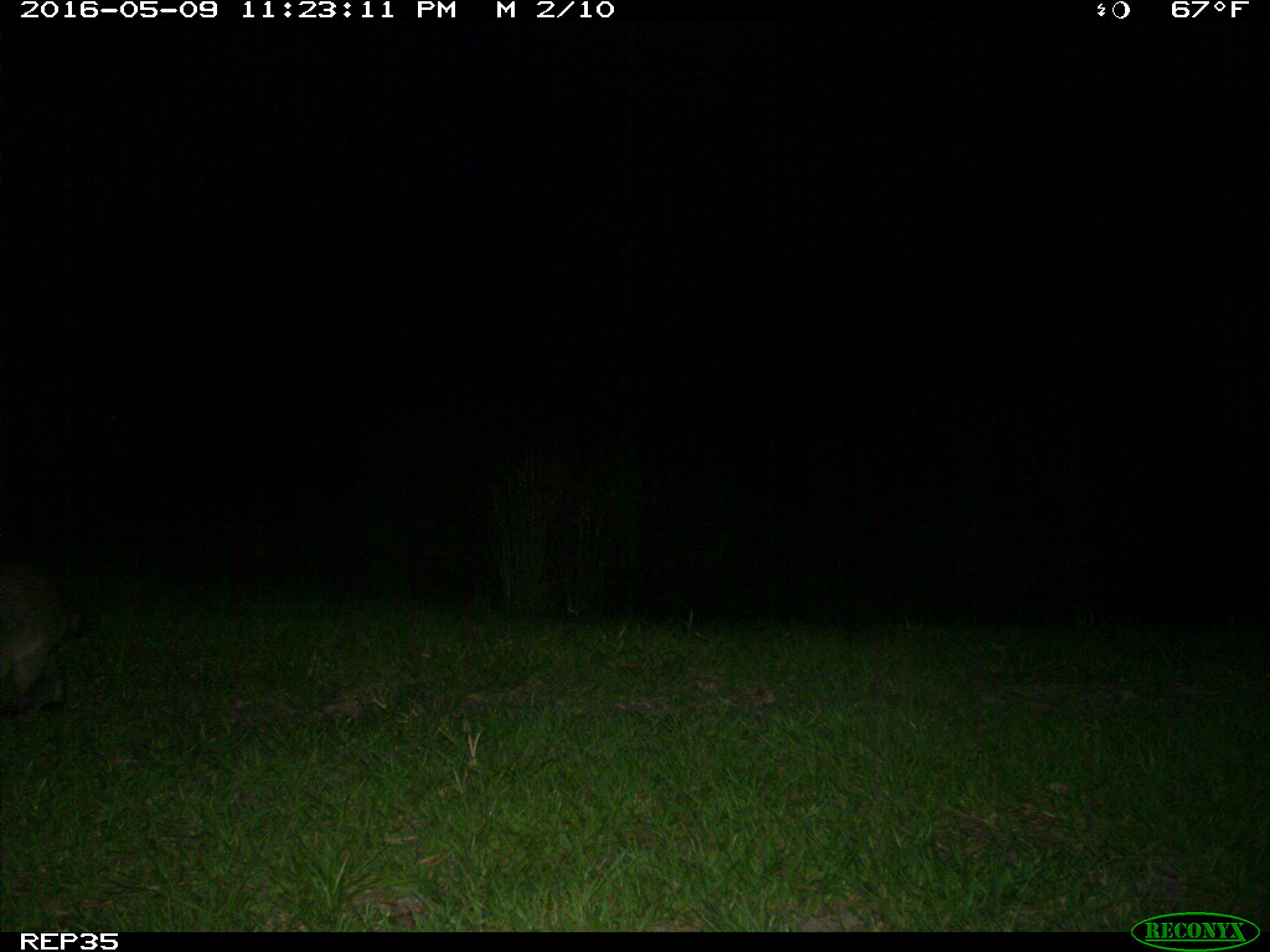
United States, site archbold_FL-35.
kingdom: Animalia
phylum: Chordata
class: Mammalia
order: Carnivora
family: Procyonidae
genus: Procyon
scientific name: Procyon lotor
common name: common raccoon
Procyon lotor (common raccoon).